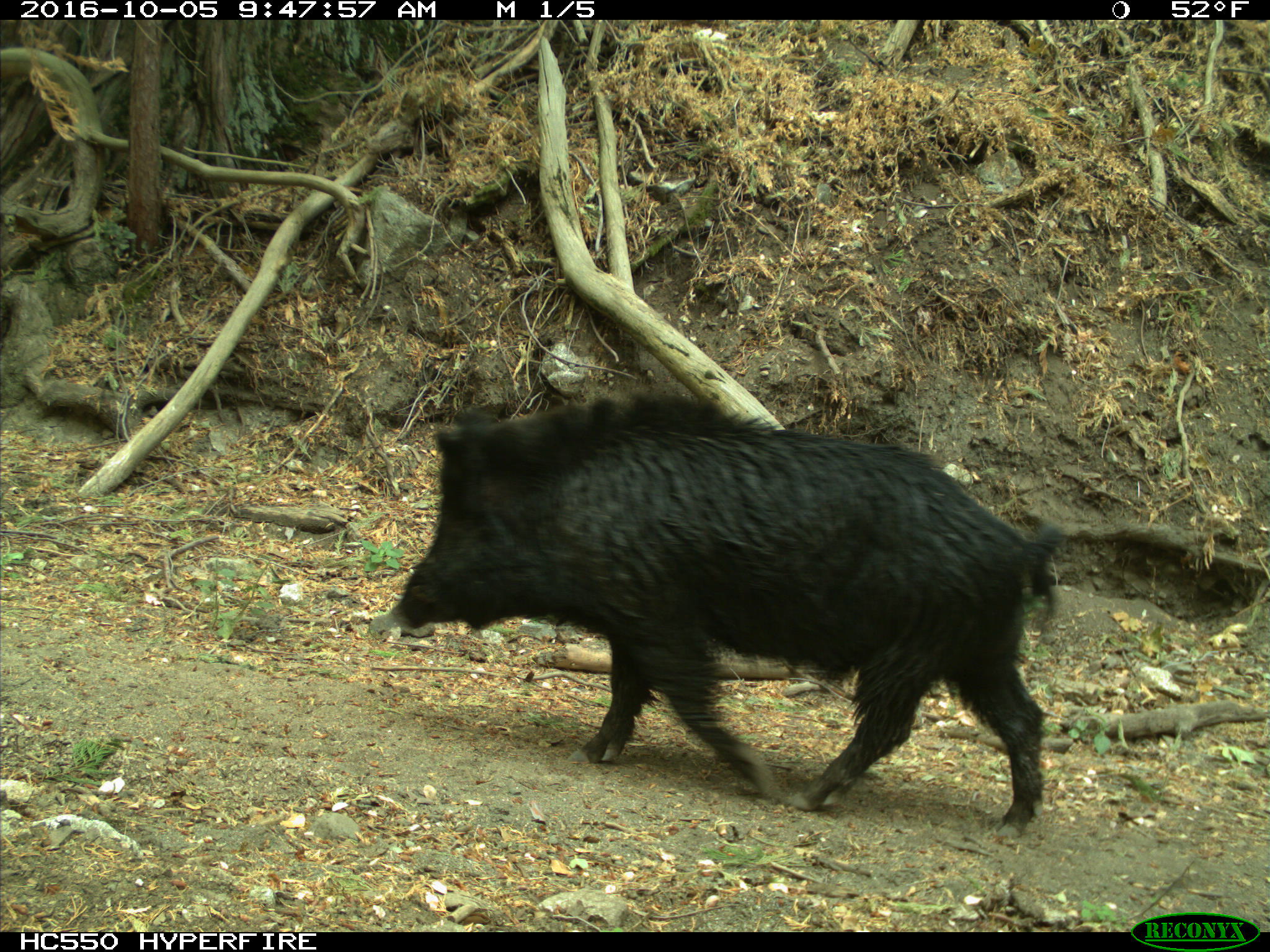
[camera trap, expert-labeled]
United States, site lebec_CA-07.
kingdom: Animalia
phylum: Chordata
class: Mammalia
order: Artiodactyla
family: Suidae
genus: Sus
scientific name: Sus scrofa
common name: wild boar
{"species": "Sus scrofa (wild boar)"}